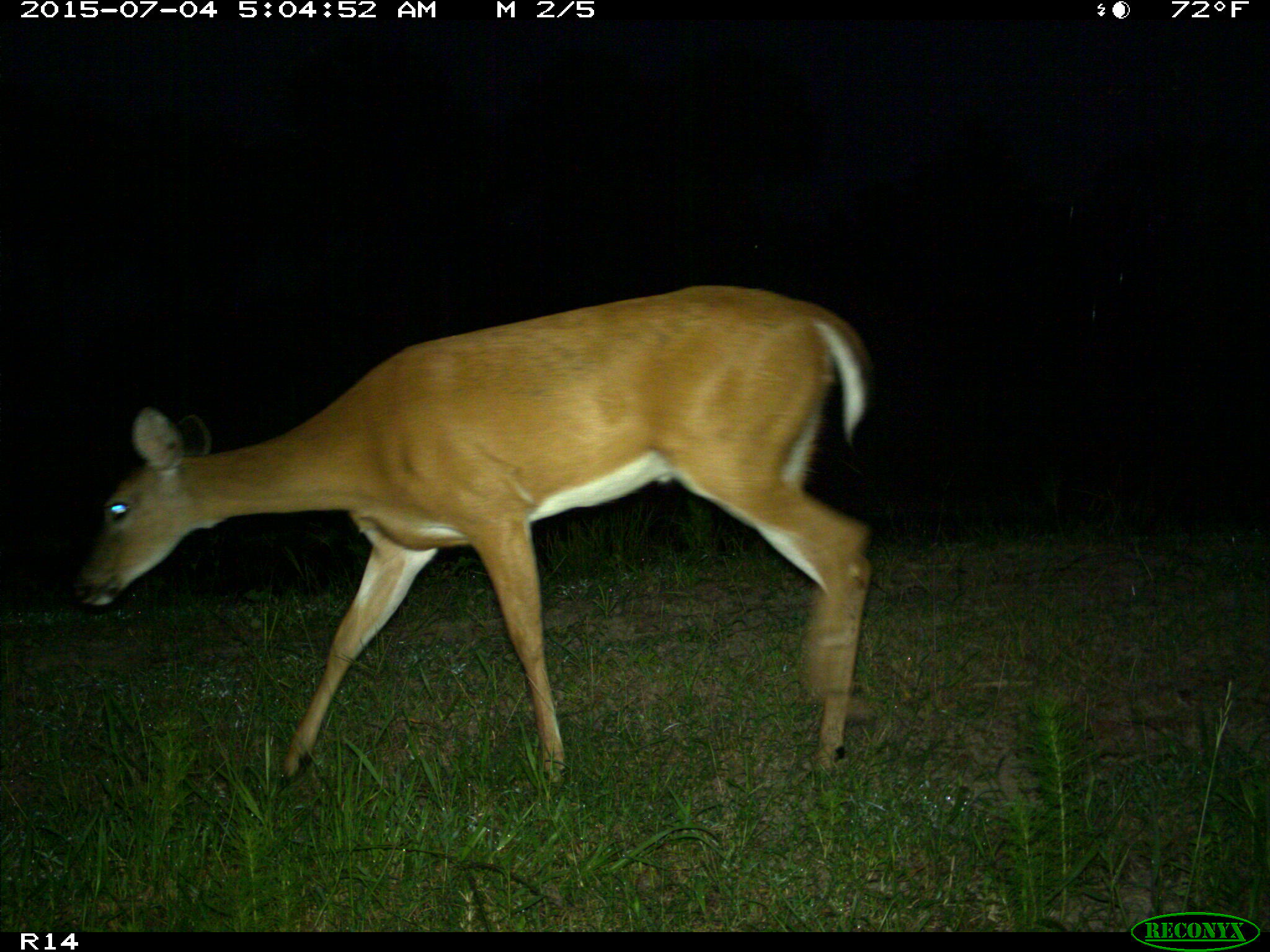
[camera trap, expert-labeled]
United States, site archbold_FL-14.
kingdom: Animalia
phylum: Chordata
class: Mammalia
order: Artiodactyla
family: Cervidae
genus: Odocoileus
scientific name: Odocoileus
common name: deer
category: unidentified deer